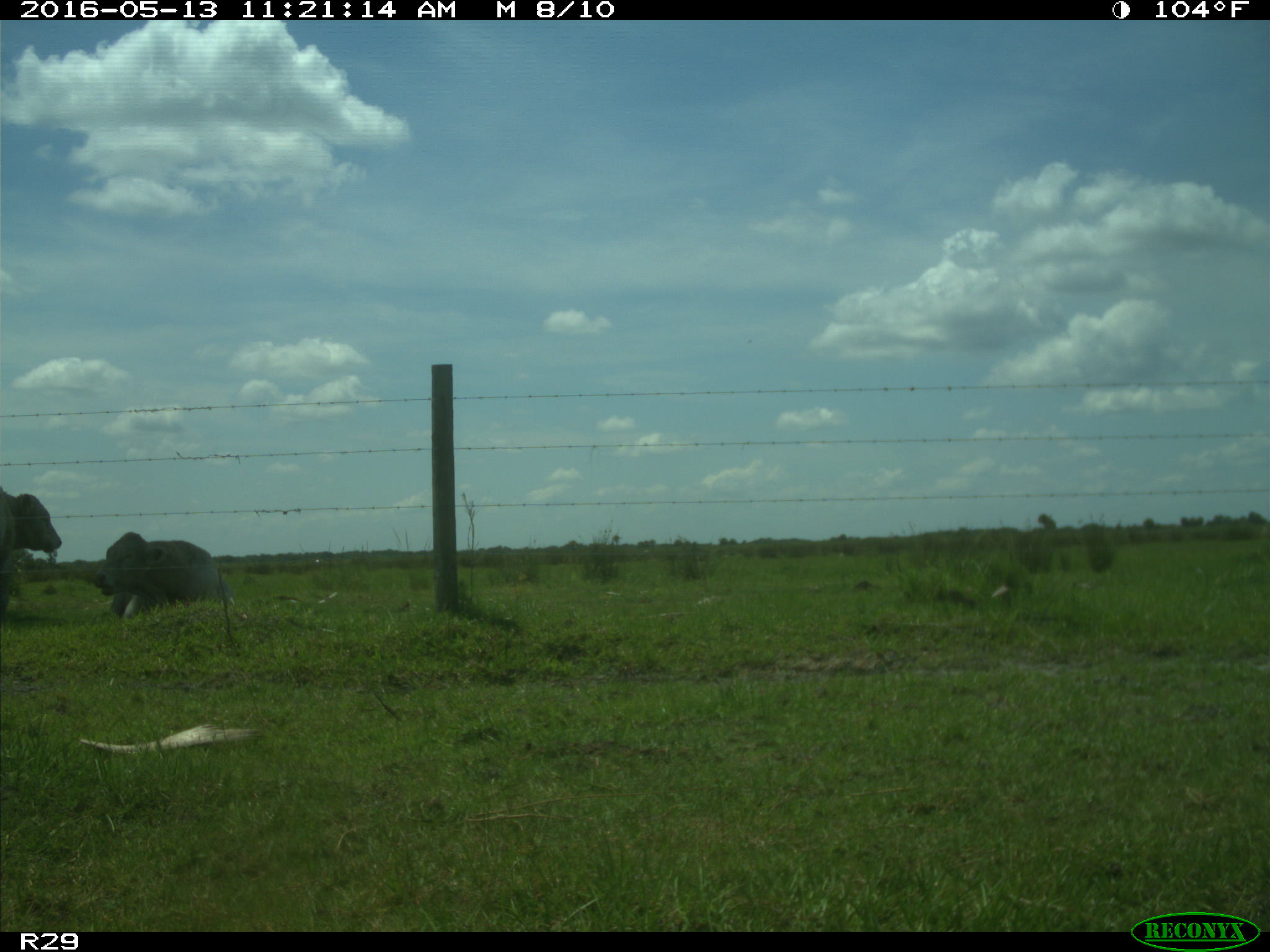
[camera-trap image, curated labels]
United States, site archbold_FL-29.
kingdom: Animalia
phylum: Chordata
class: Mammalia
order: Artiodactyla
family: Bovidae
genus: Bos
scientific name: Bos taurus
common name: domestic cow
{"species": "Bos taurus (domestic cow)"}